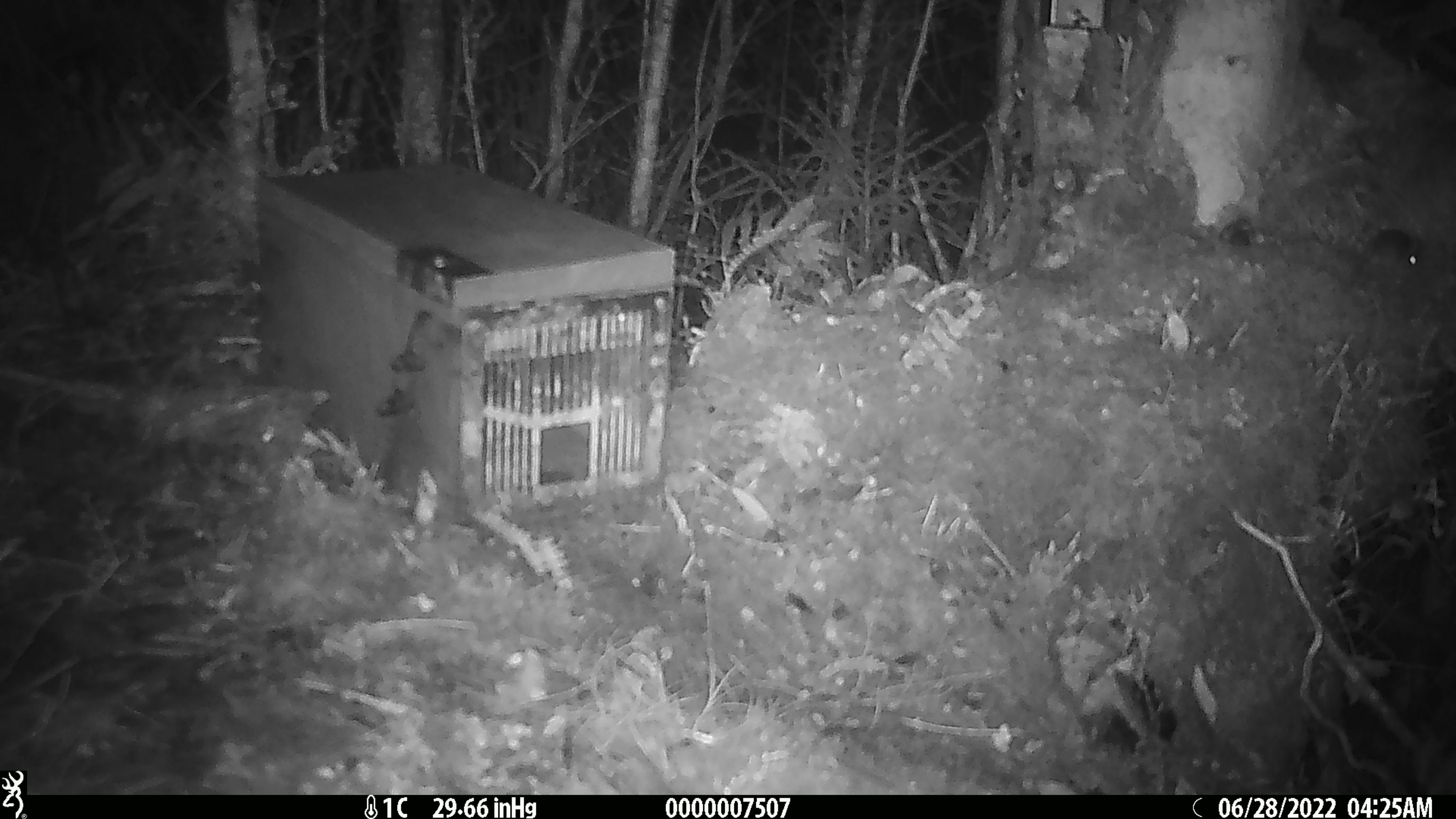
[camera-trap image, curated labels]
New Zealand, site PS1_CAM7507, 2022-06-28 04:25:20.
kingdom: Animalia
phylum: Chordata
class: Mammalia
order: Rodentia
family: Muridae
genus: Mus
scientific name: Mus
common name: mouse